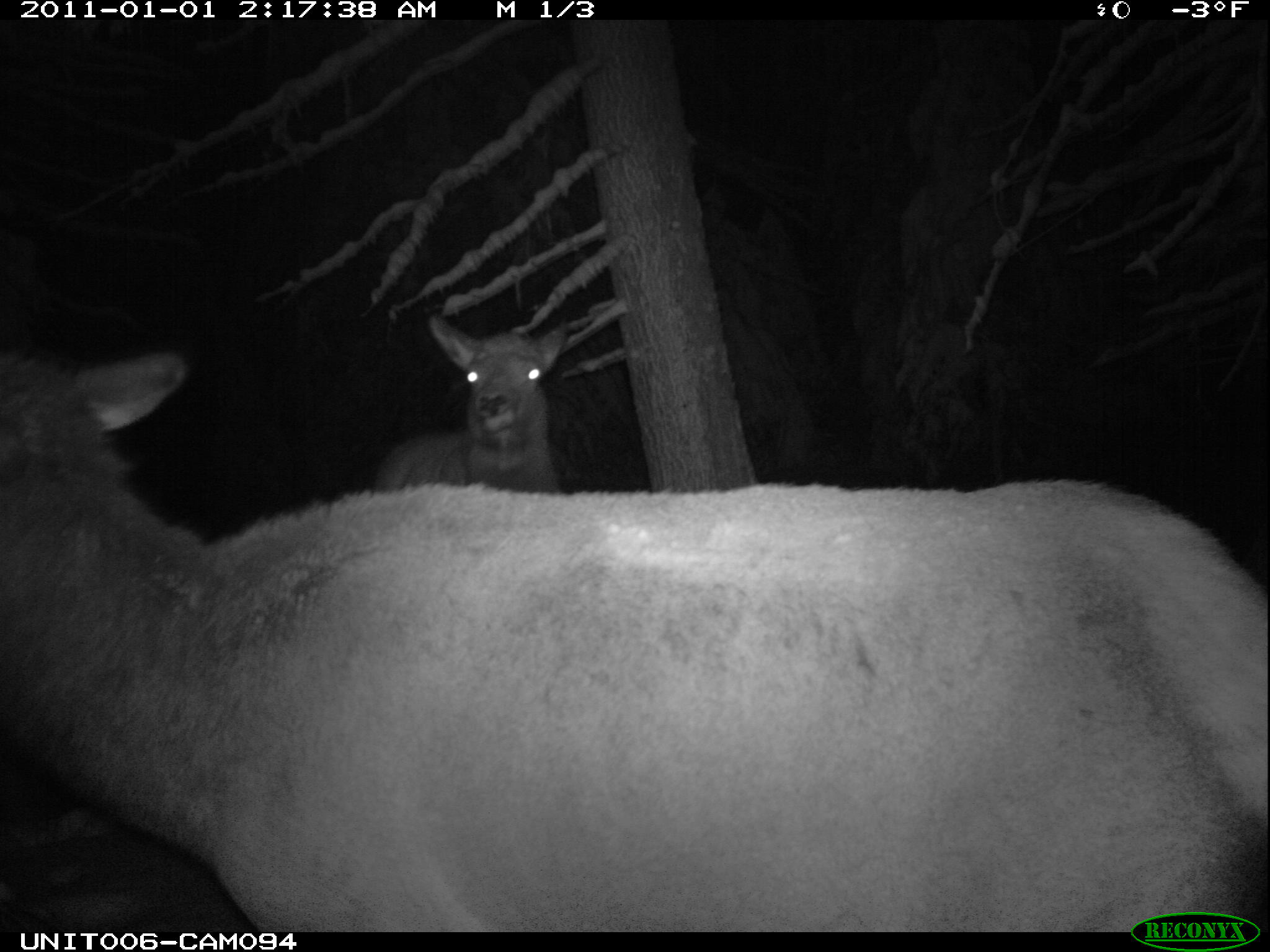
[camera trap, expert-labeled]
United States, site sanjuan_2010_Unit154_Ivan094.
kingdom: Animalia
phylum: Chordata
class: Mammalia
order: Artiodactyla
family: Cervidae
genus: Cervus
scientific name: Cervus elaphus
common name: red deer